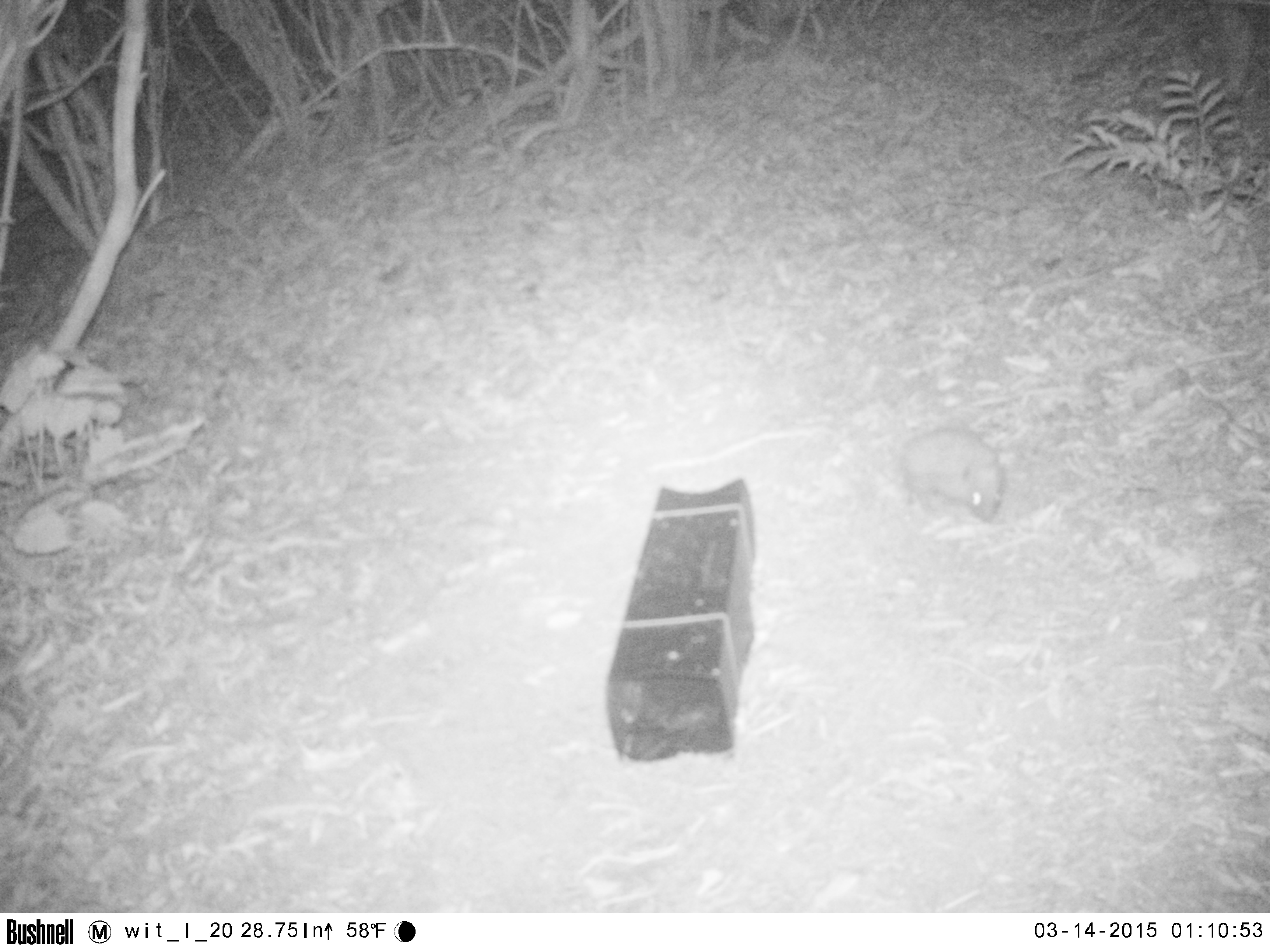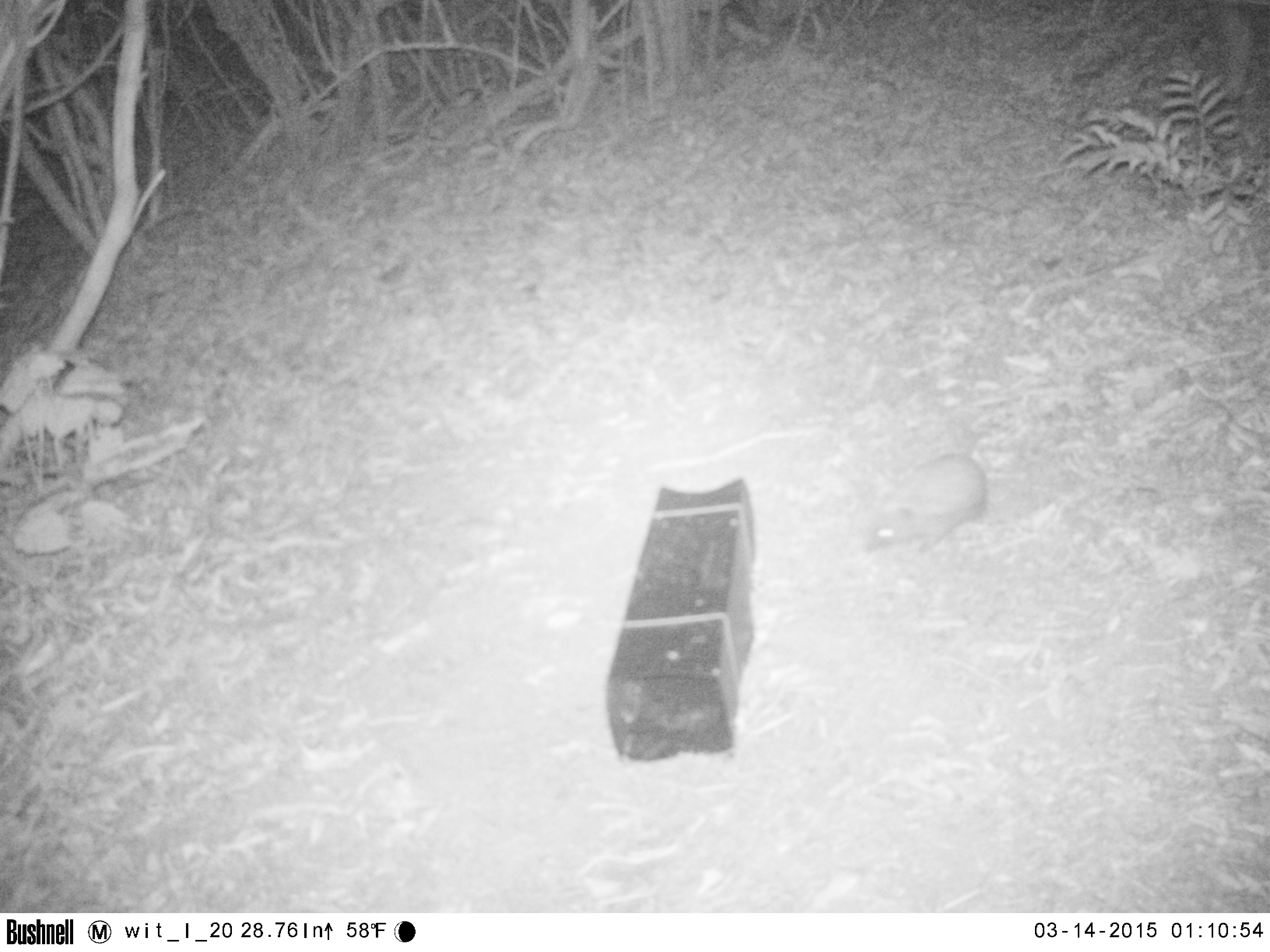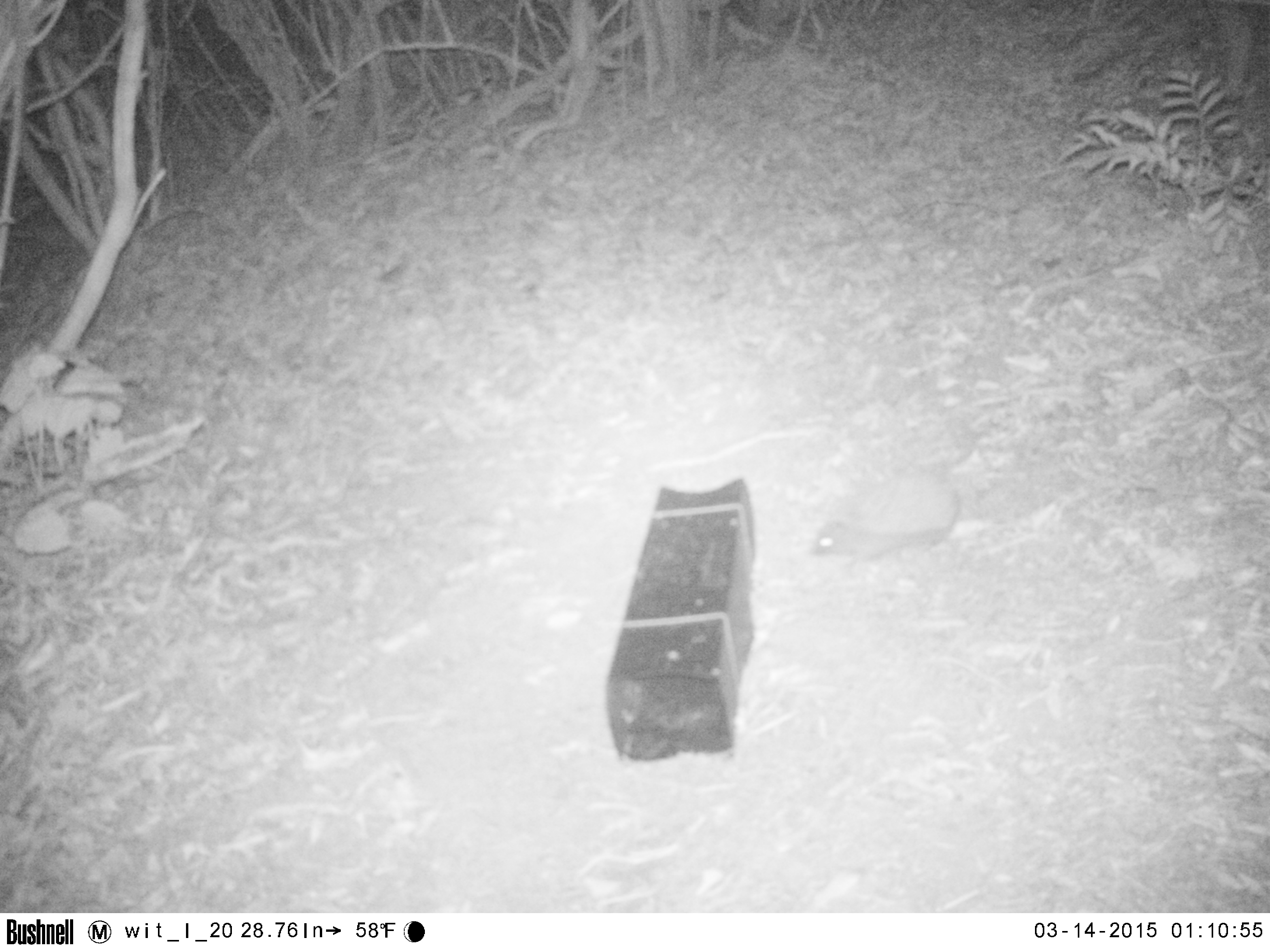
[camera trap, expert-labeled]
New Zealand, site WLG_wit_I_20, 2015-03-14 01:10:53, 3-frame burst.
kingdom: Animalia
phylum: Chordata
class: Mammalia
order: Eulipotyphla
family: Erinaceidae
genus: Erinaceus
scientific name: Erinaceus europaeus europaeus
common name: european hedgehog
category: hedgehog